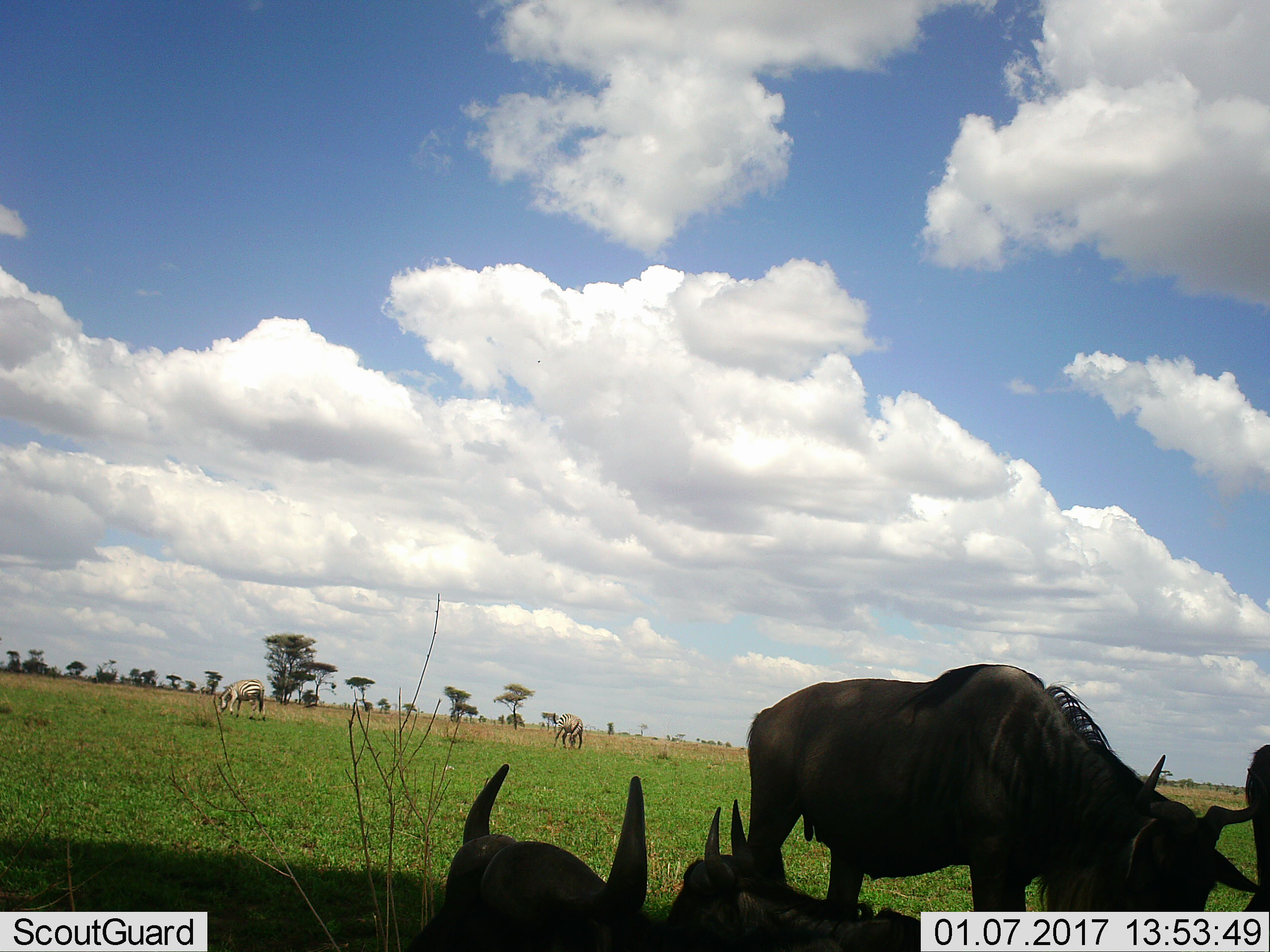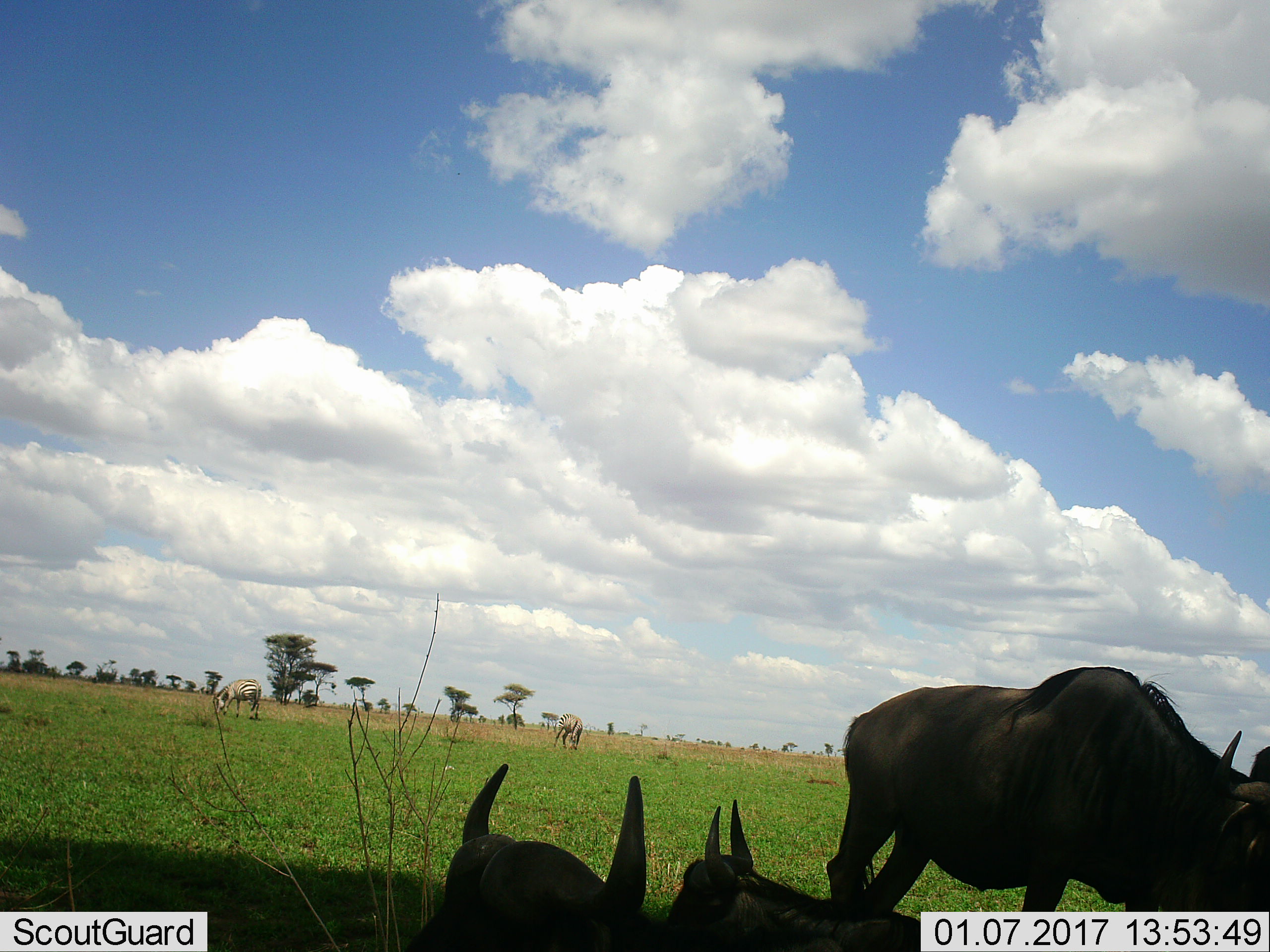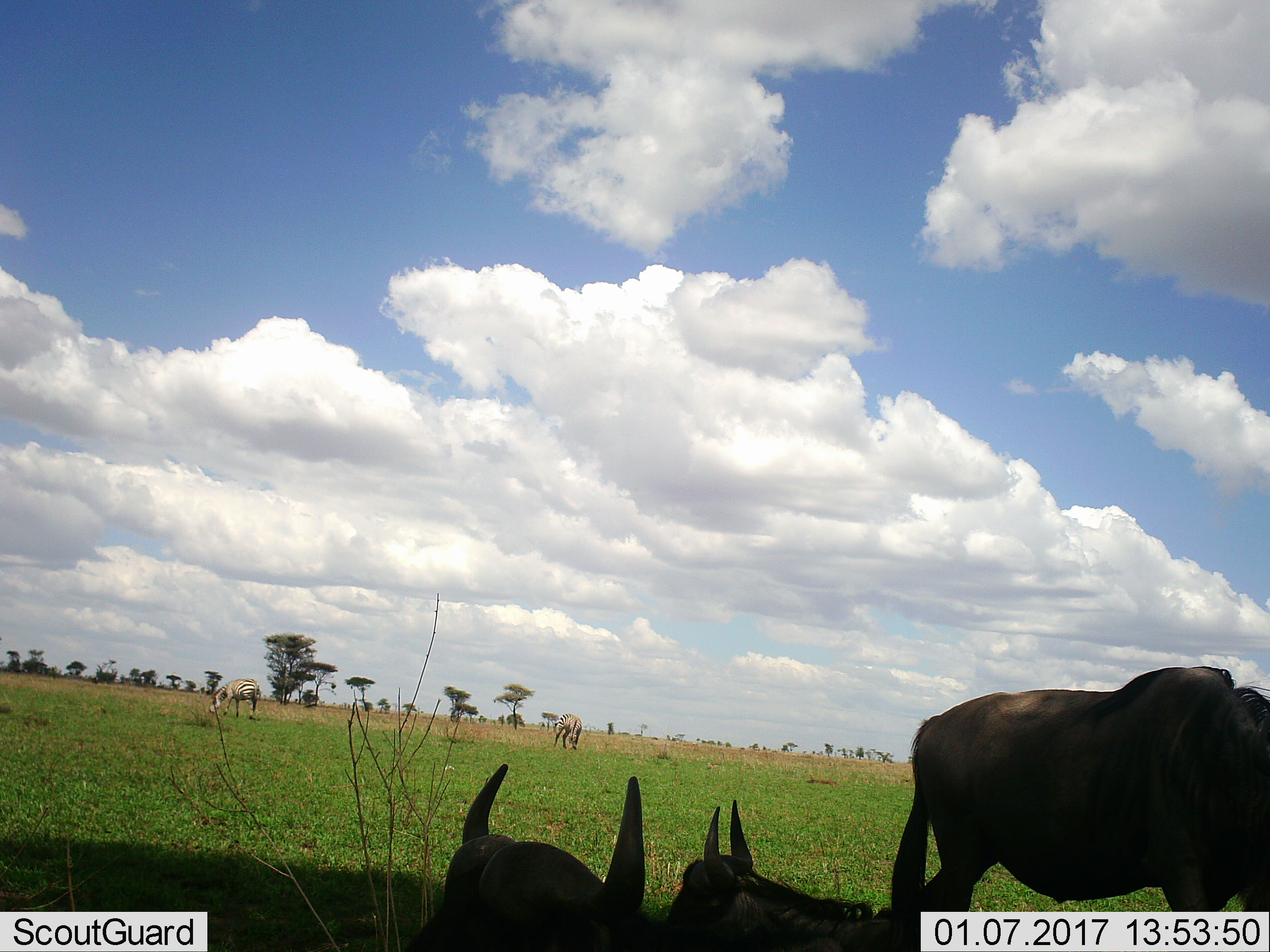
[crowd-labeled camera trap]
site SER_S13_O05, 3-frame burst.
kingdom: Animalia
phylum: Chordata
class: Mammalia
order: Artiodactyla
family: Bovidae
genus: Connochaetes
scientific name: Connochaetes taurinus taurinus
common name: blue wildebeest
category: wildebeestblue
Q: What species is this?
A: Wildebeestblue (blue wildebeest) (Connochaetes taurinus taurinus).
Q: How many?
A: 4.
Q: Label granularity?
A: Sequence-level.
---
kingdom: Animalia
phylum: Chordata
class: Mammalia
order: Perissodactyla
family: Equidae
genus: Equus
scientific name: Equus quagga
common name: plains zebra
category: zebraplains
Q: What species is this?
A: Zebraplains (plains zebra) (Equus quagga).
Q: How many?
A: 2.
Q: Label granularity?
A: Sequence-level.